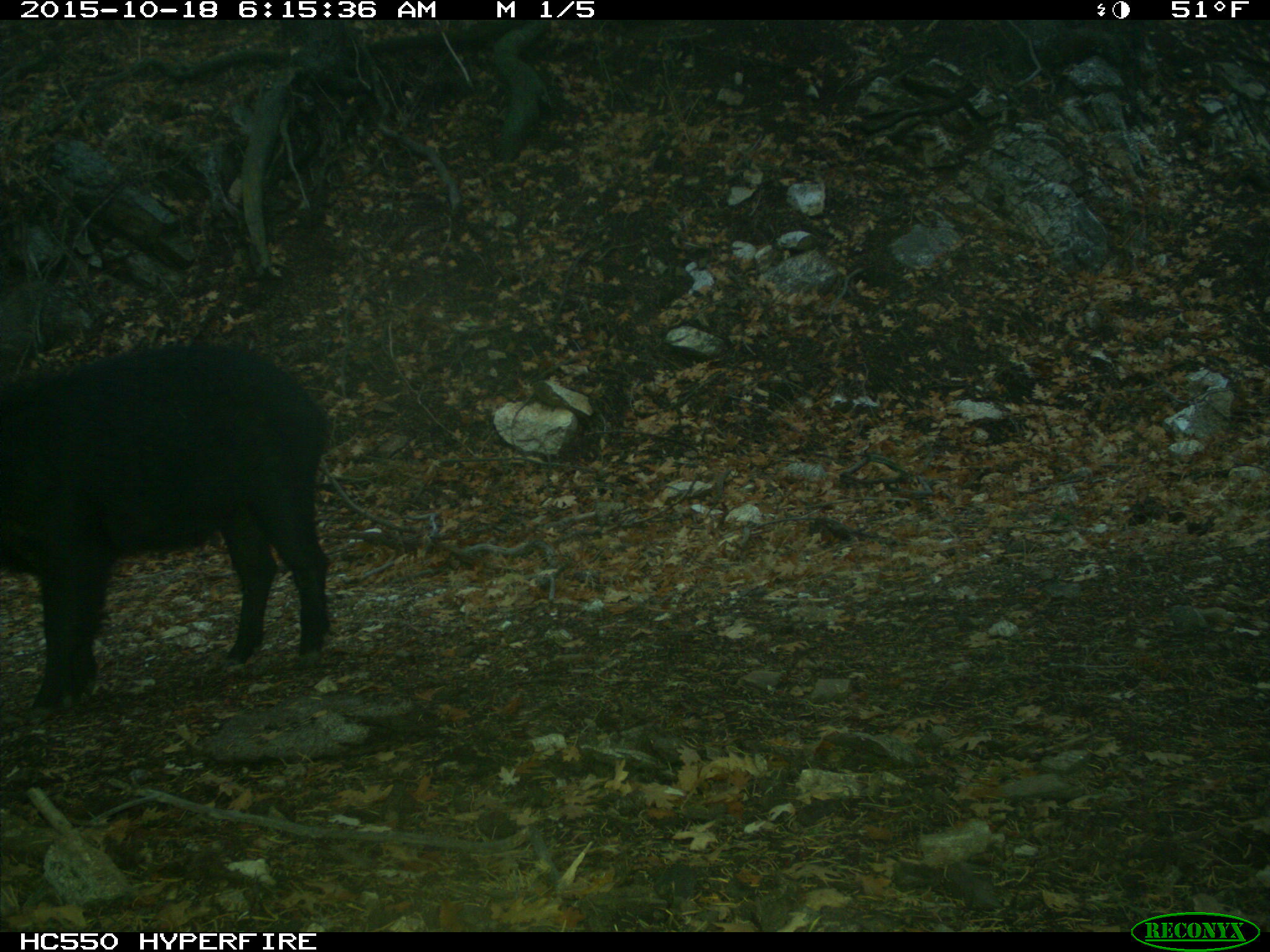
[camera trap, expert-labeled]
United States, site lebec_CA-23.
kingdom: Animalia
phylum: Chordata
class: Mammalia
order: Artiodactyla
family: Suidae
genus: Sus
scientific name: Sus scrofa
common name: wild boar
Sus scrofa (wild boar).